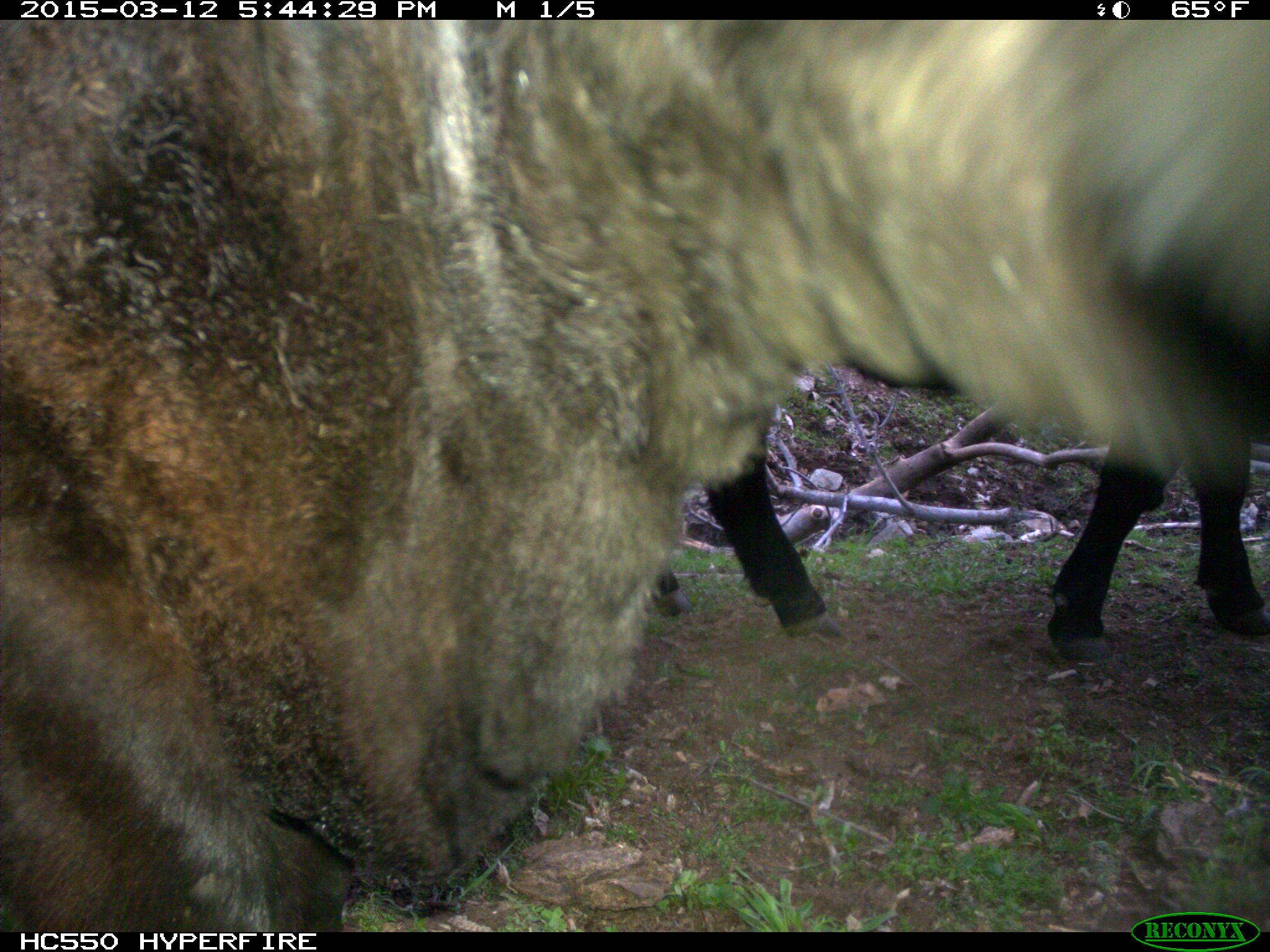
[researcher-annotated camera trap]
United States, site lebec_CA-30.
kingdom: Animalia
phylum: Chordata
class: Mammalia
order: Artiodactyla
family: Bovidae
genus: Bos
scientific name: Bos taurus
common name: domestic cow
Bos taurus (domestic cow).